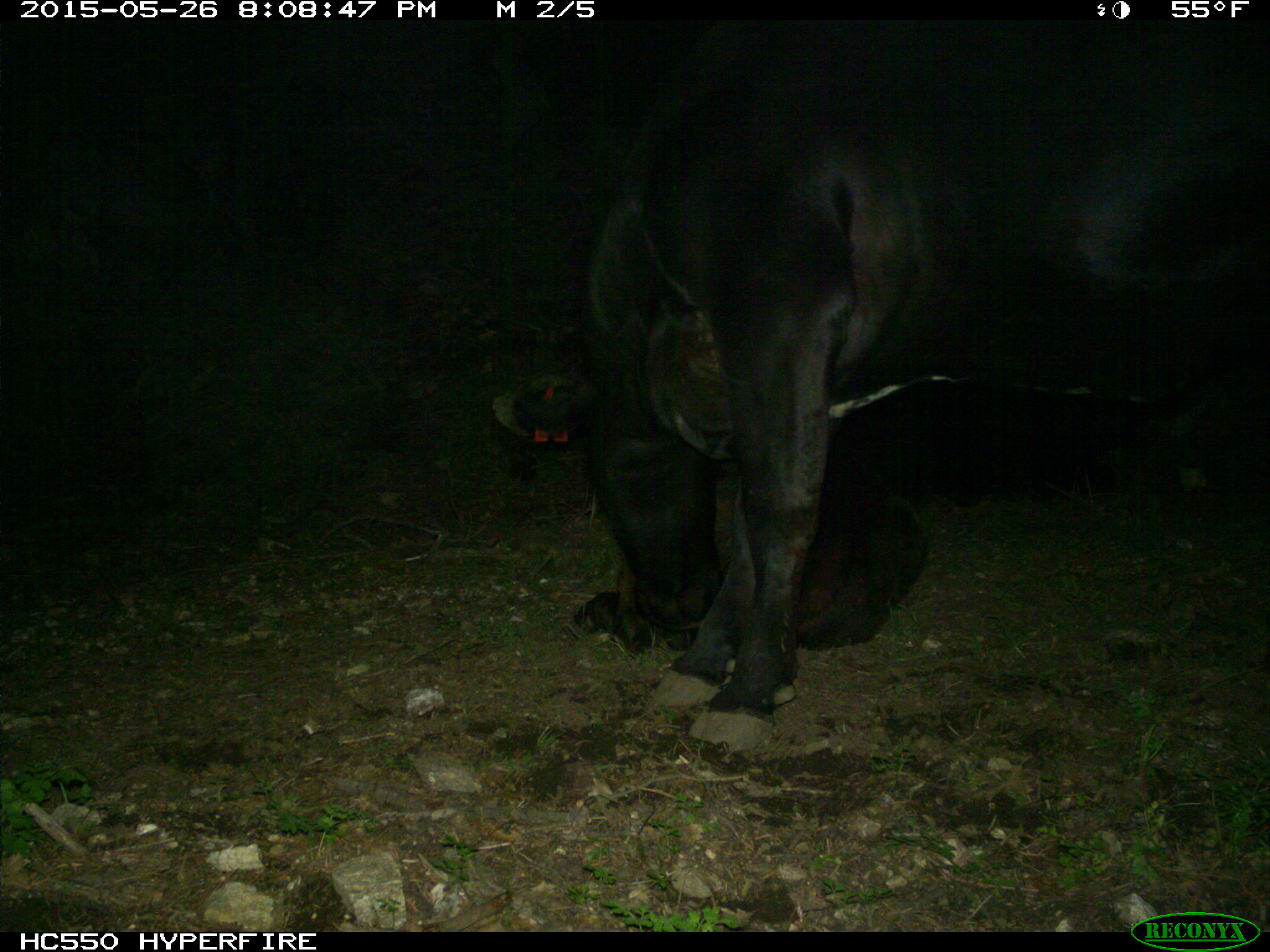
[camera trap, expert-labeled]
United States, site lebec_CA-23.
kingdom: Animalia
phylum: Chordata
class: Mammalia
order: Artiodactyla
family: Bovidae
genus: Bos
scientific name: Bos taurus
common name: domestic cow